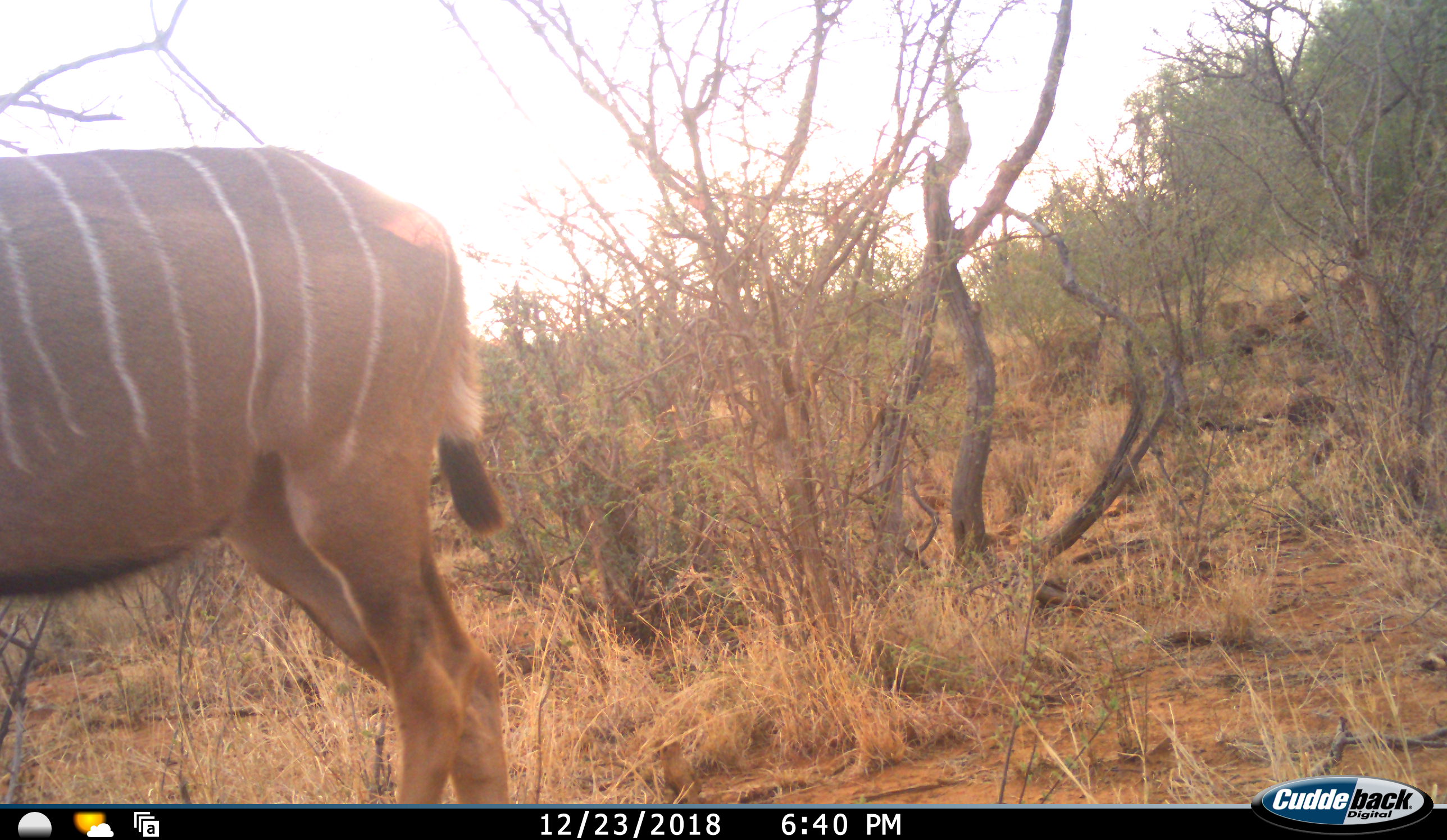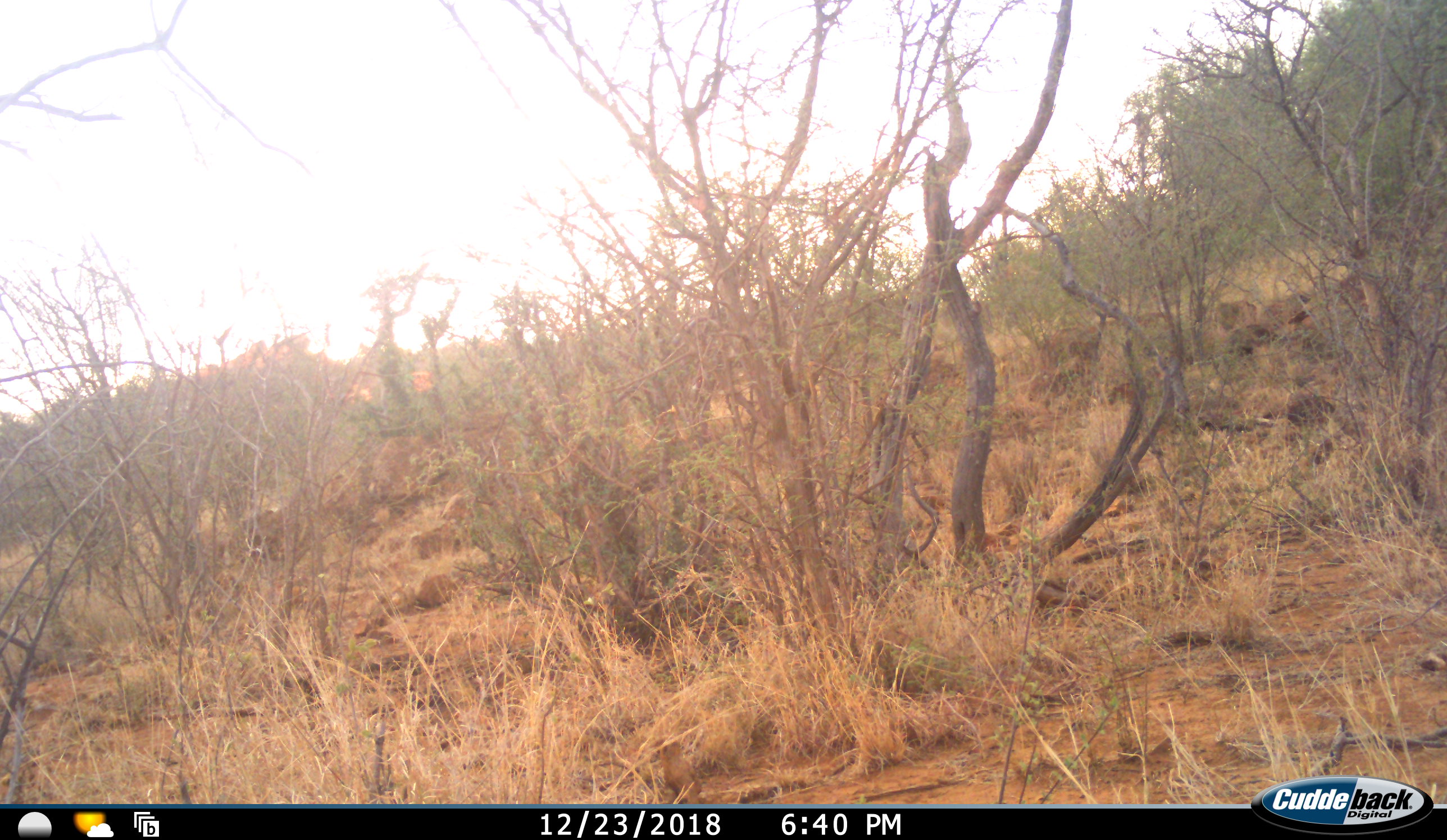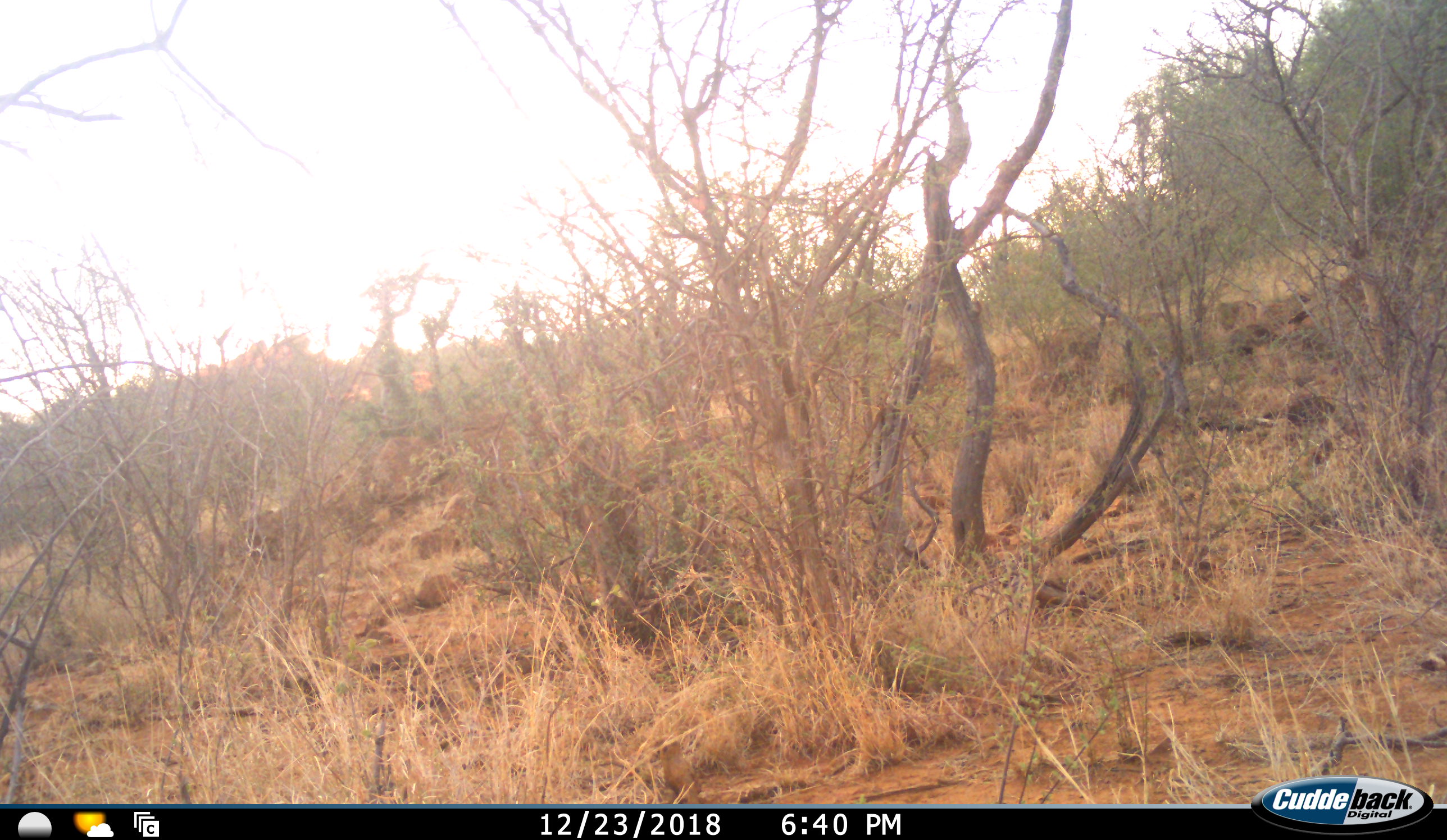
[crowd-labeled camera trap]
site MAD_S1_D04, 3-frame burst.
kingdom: Animalia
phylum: Chordata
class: Mammalia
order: Artiodactyla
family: Bovidae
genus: Tragelaphus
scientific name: Tragelaphus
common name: kudu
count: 1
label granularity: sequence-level